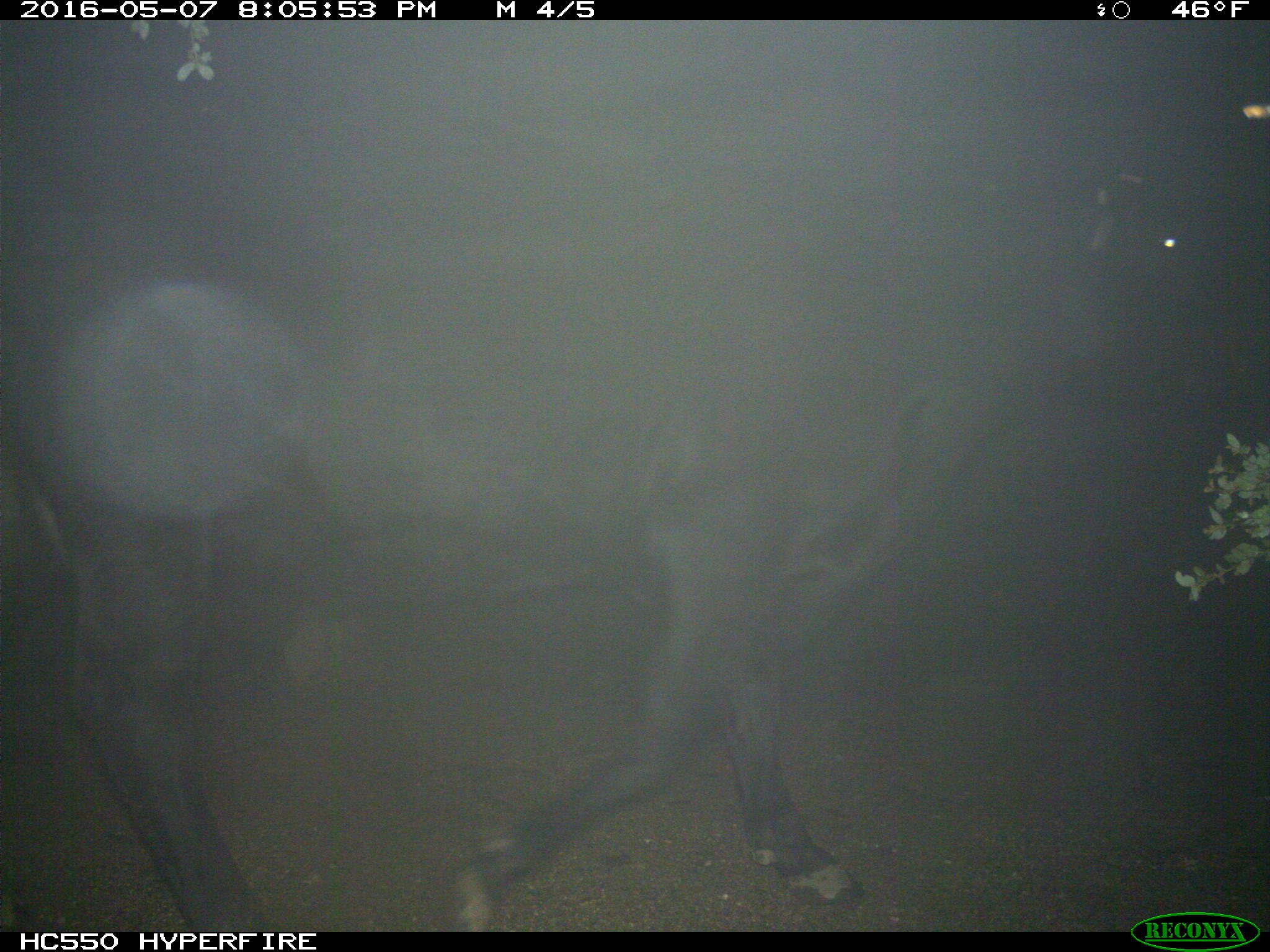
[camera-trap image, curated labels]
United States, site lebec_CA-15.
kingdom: Animalia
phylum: Chordata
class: Mammalia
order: Artiodactyla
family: Bovidae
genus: Bos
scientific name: Bos taurus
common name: domestic cow